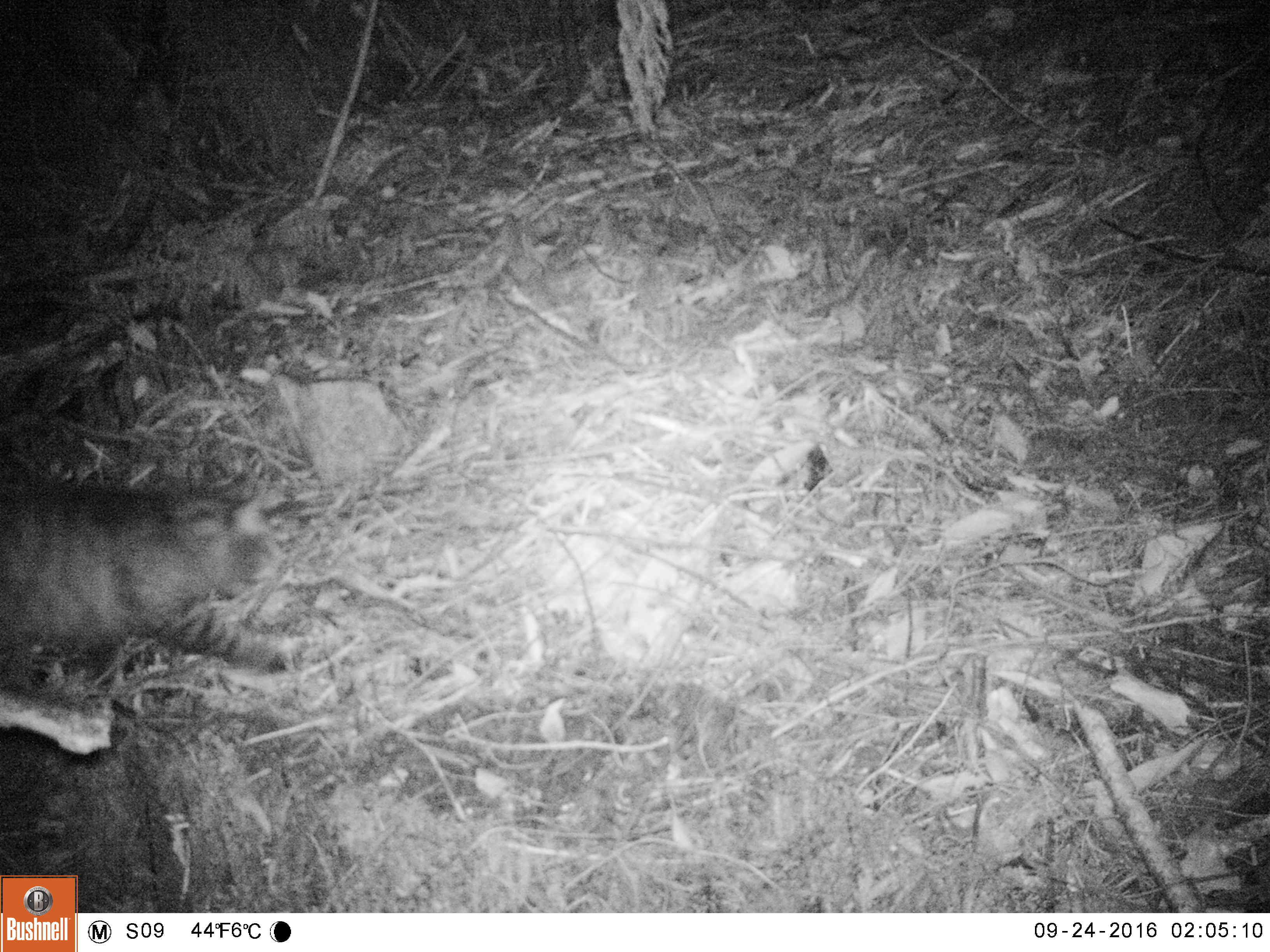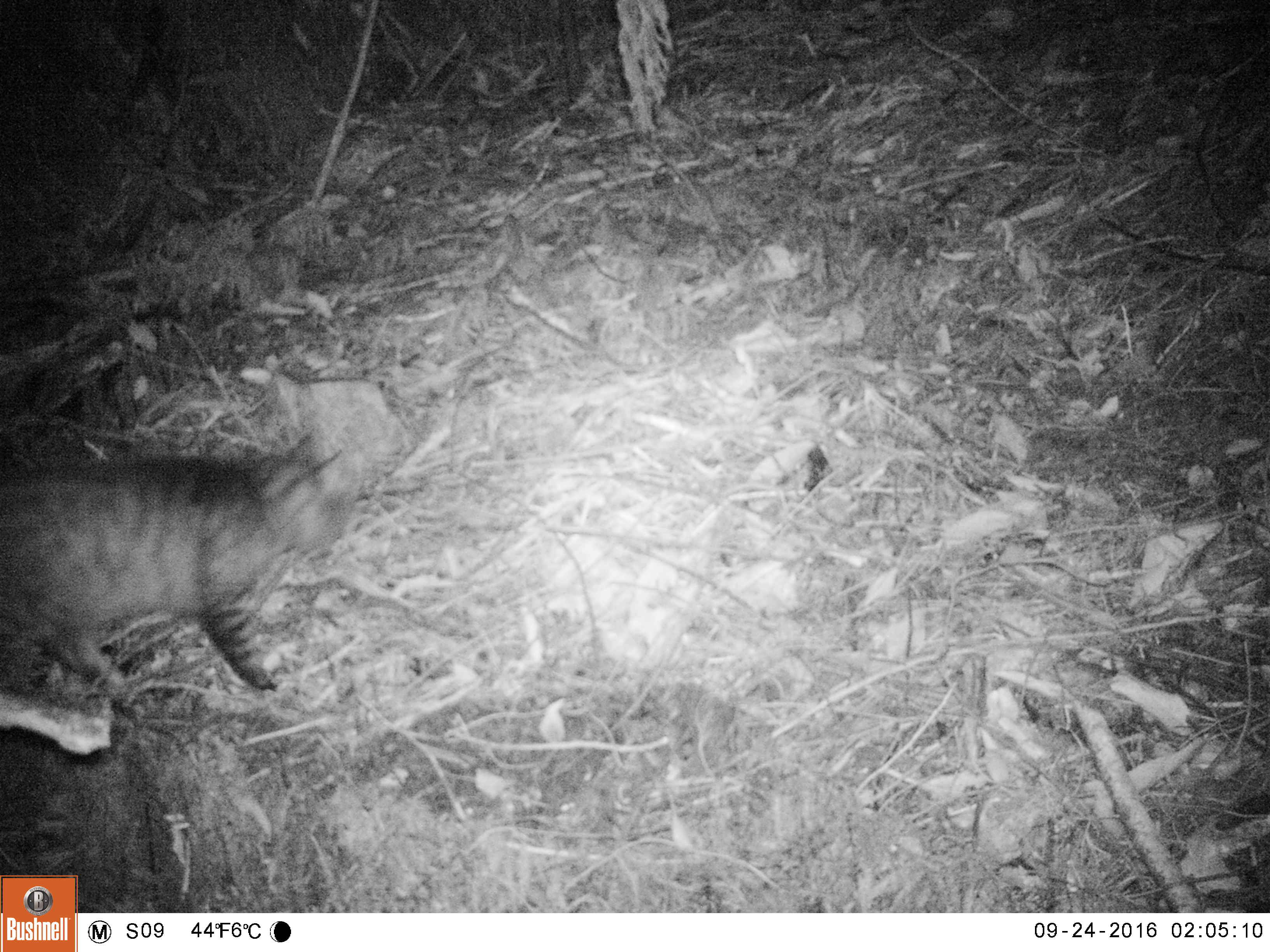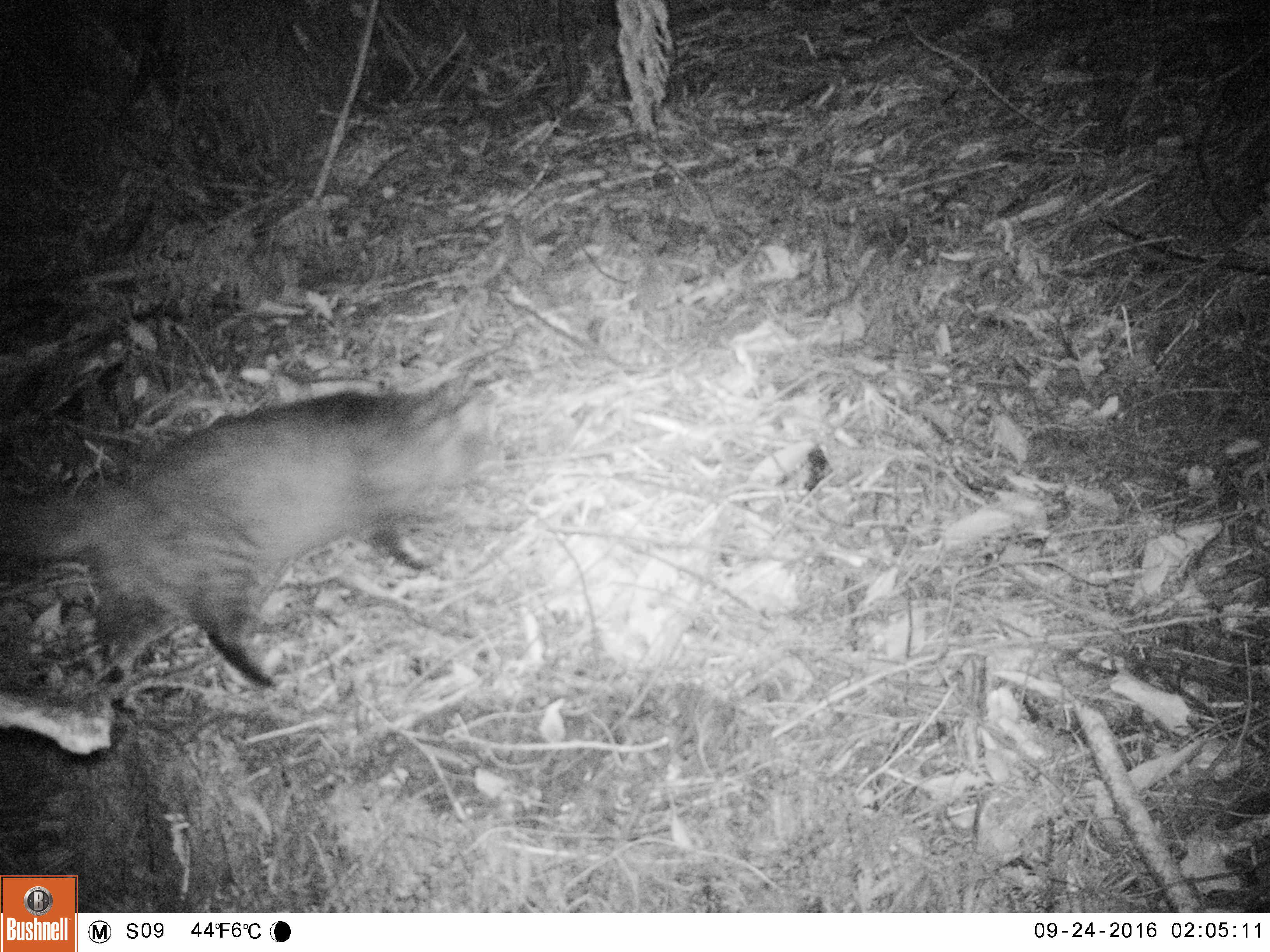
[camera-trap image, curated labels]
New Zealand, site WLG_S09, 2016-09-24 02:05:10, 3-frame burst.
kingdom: Animalia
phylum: Chordata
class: Mammalia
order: Carnivora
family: Felidae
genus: Felis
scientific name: Felis catus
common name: domestic cat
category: cat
Cat (domestic cat) (Felis catus).